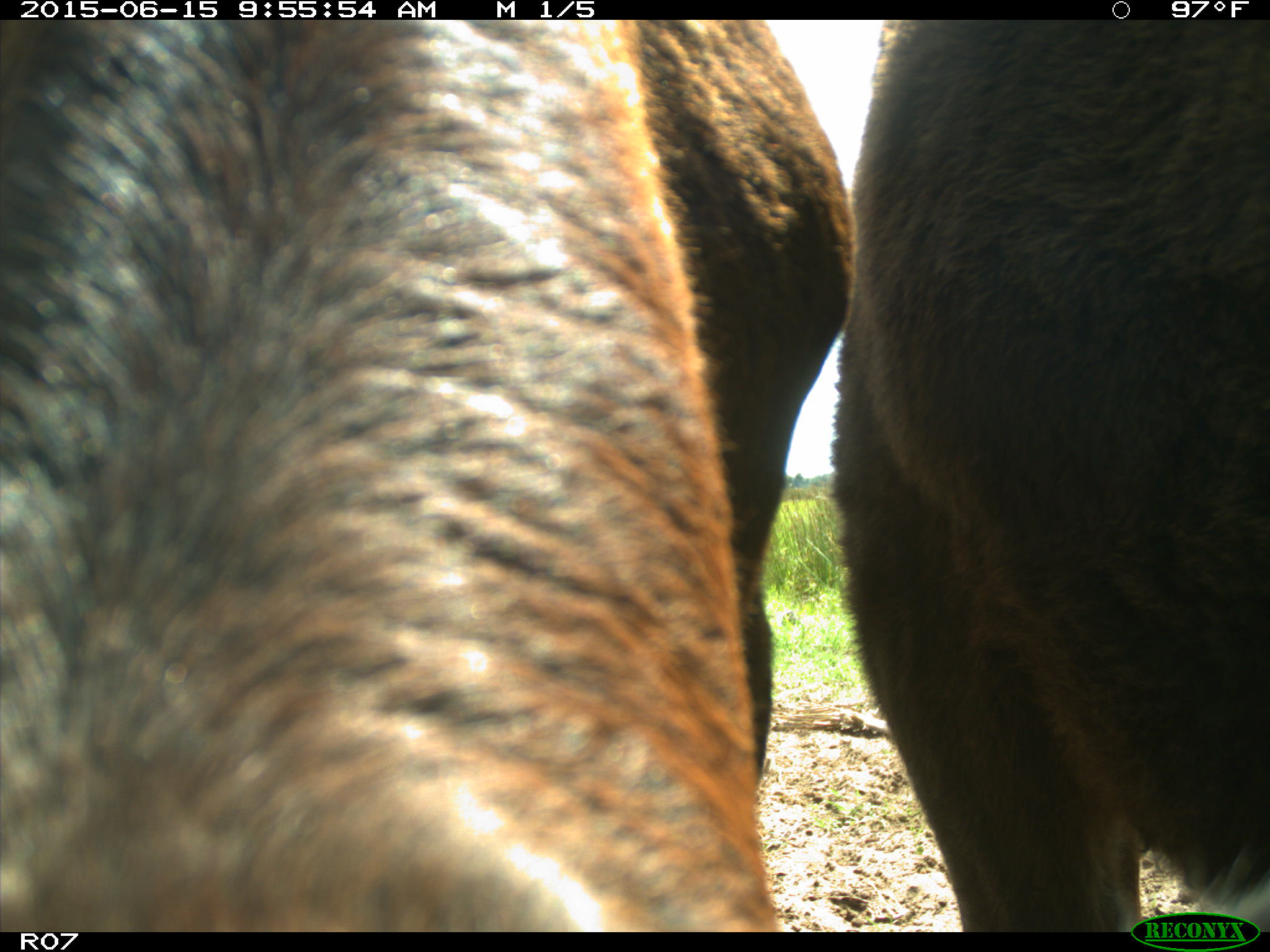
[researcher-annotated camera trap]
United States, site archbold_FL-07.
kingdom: Animalia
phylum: Chordata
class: Mammalia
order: Artiodactyla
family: Bovidae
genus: Bos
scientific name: Bos taurus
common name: domestic cow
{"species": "Bos taurus (domestic cow)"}